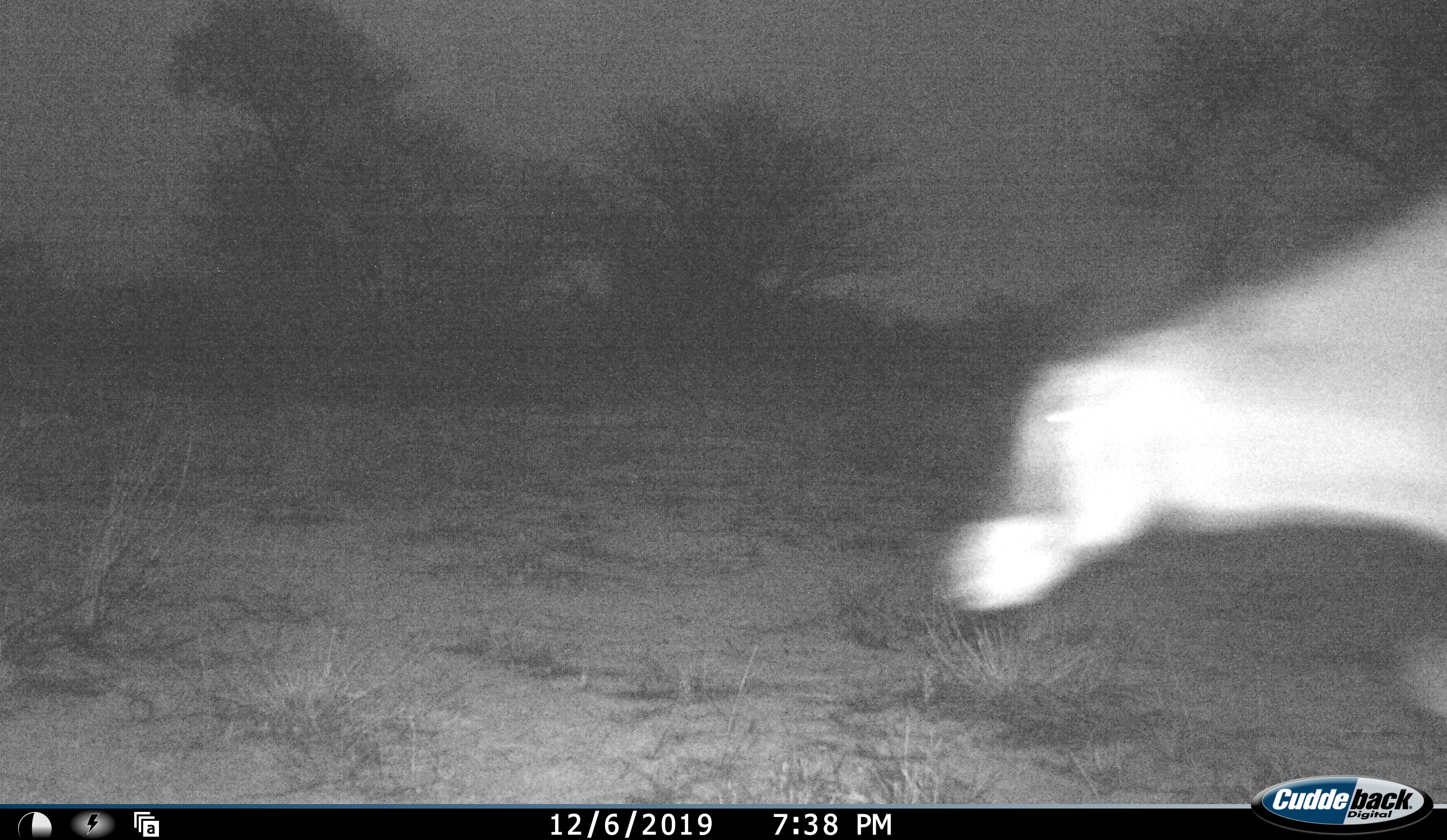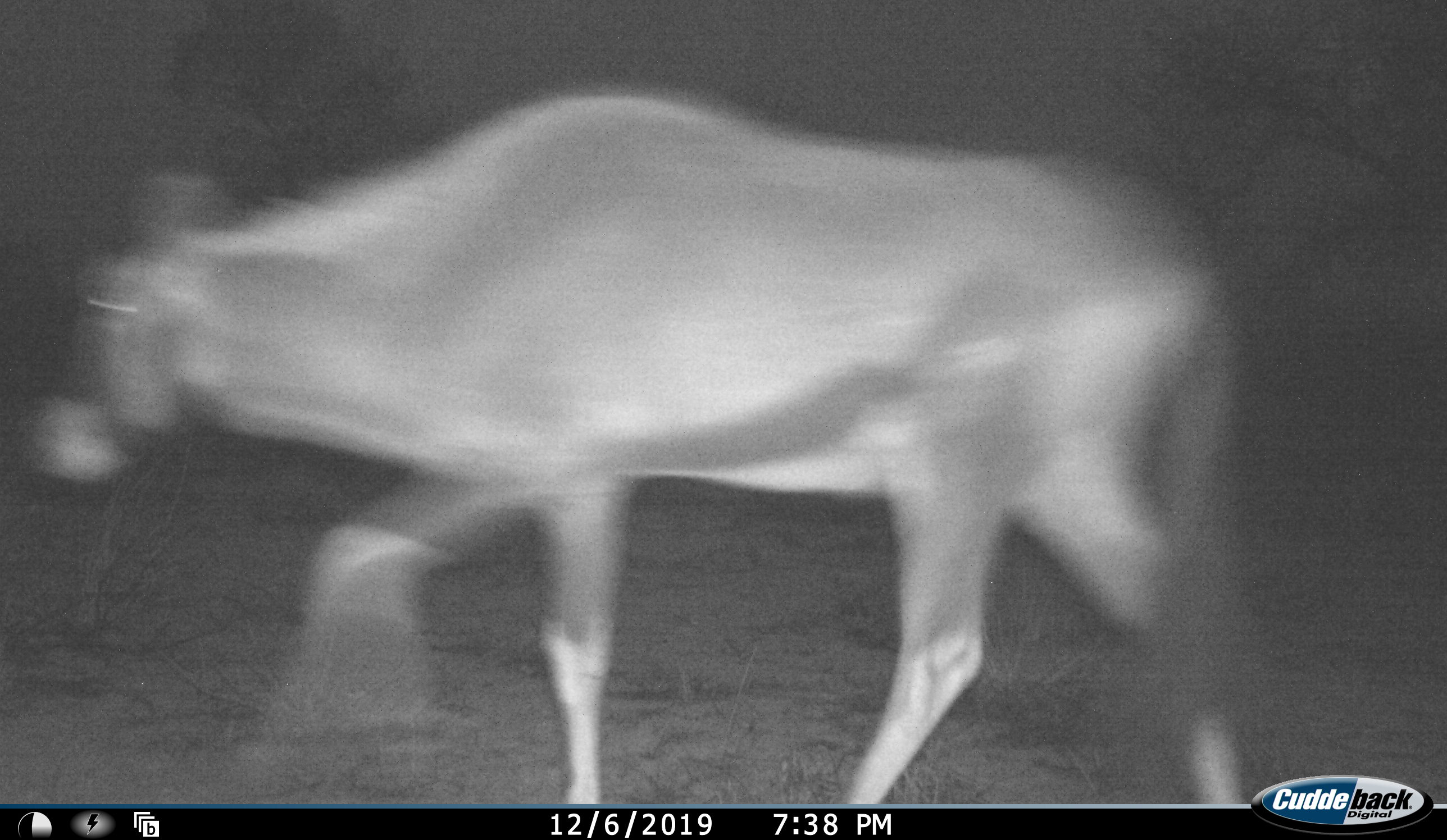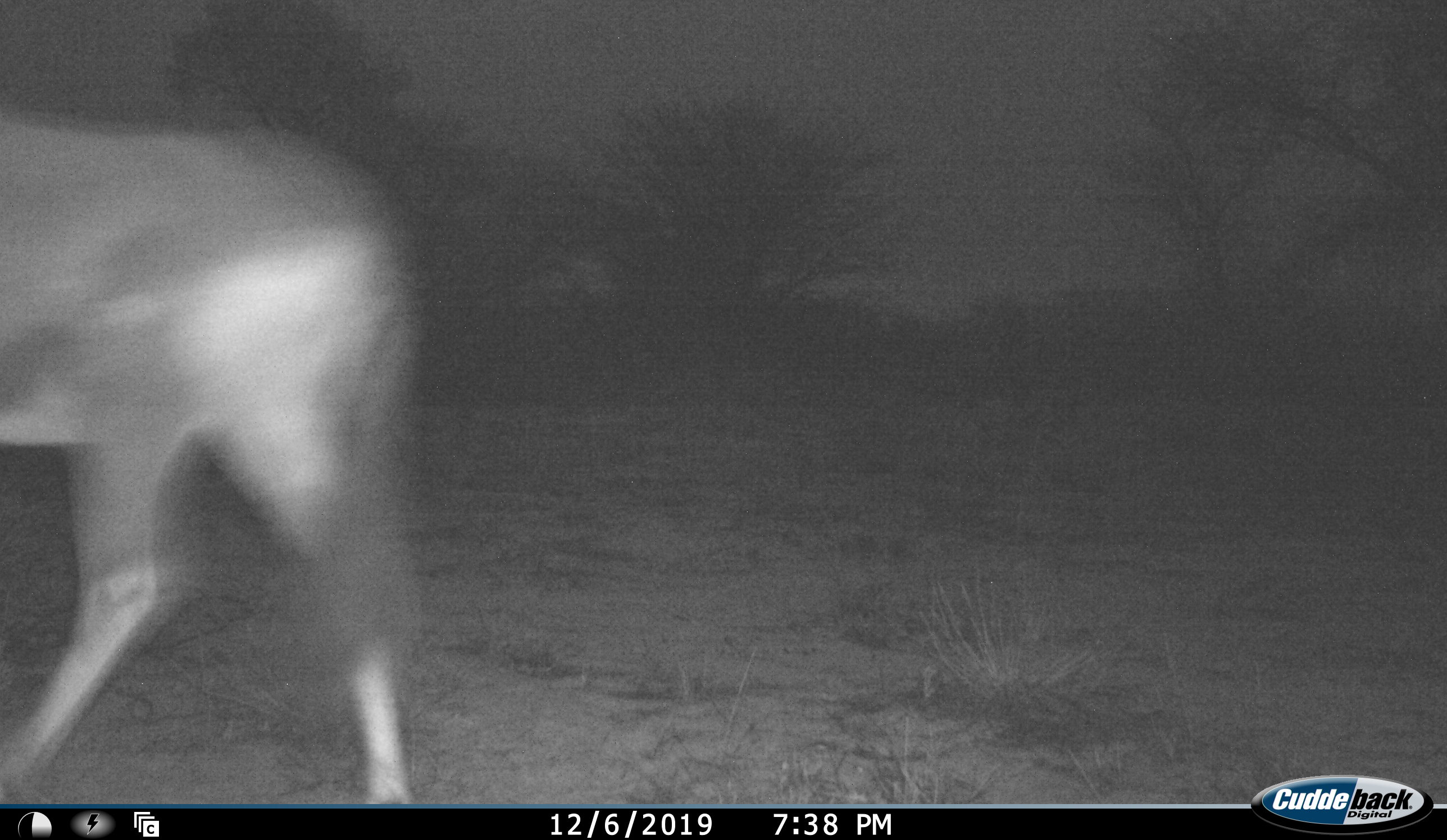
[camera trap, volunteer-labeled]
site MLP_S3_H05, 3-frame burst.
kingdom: Animalia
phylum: Chordata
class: Mammalia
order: Artiodactyla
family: Bovidae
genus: Oryx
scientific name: Oryx gazella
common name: gemsbok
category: oryx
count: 1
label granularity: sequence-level